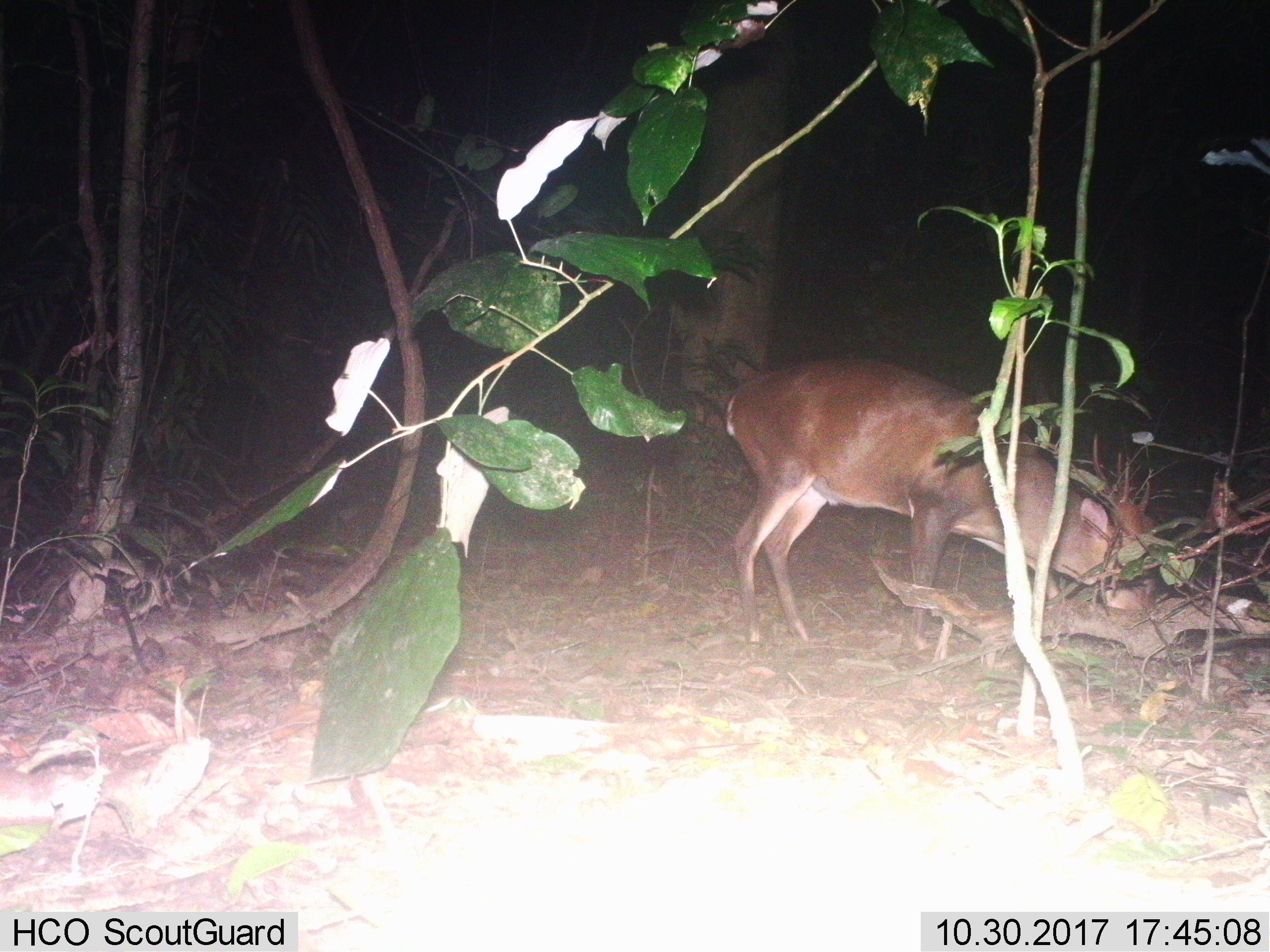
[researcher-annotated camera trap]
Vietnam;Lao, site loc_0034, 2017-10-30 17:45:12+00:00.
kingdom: Animalia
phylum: Chordata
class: Mammalia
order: Artiodactyla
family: Cervidae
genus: Muntiacus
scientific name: Muntiacus vuquangensis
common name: large-antlered muntjac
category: large antlered muntjac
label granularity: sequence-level